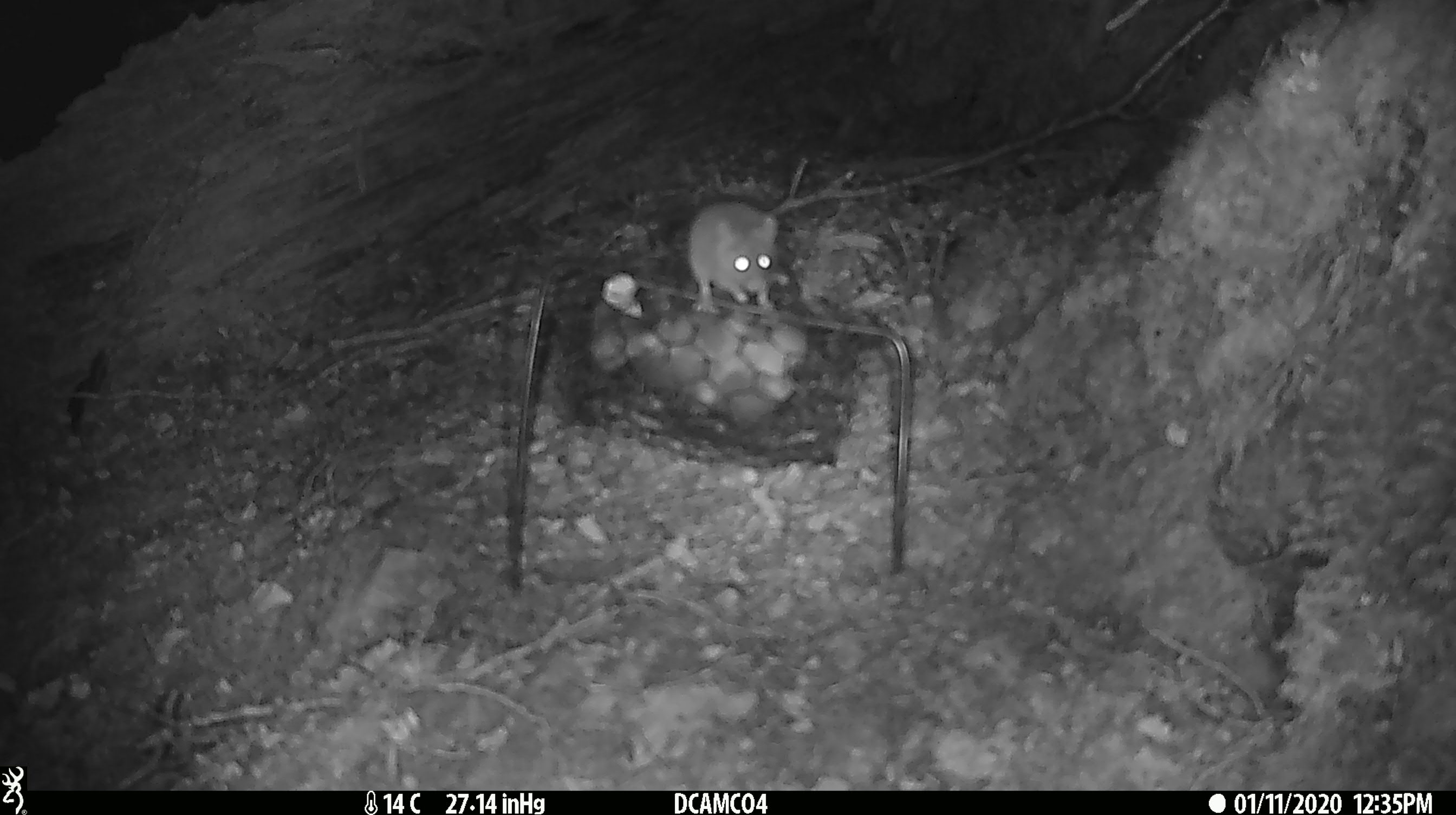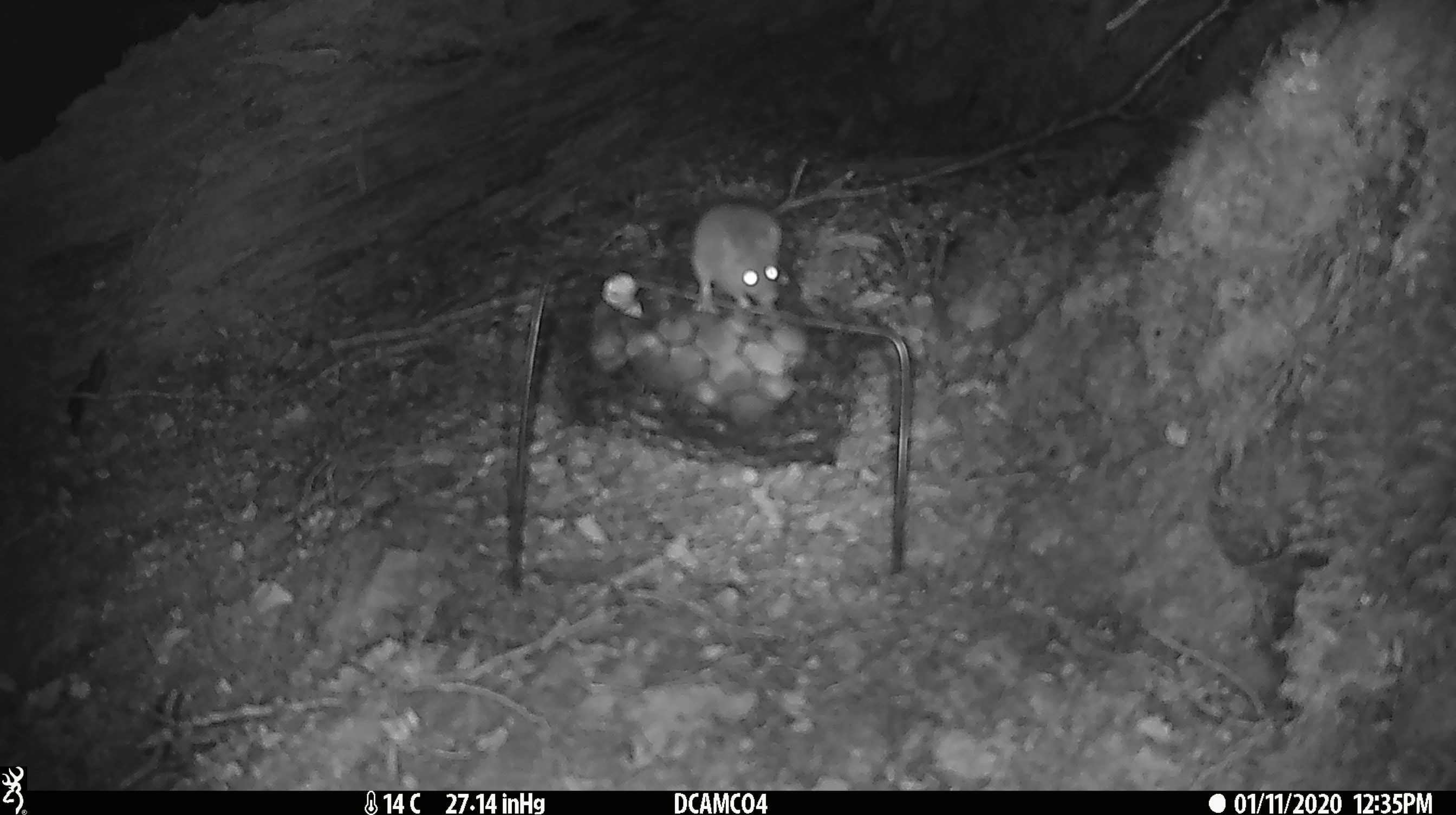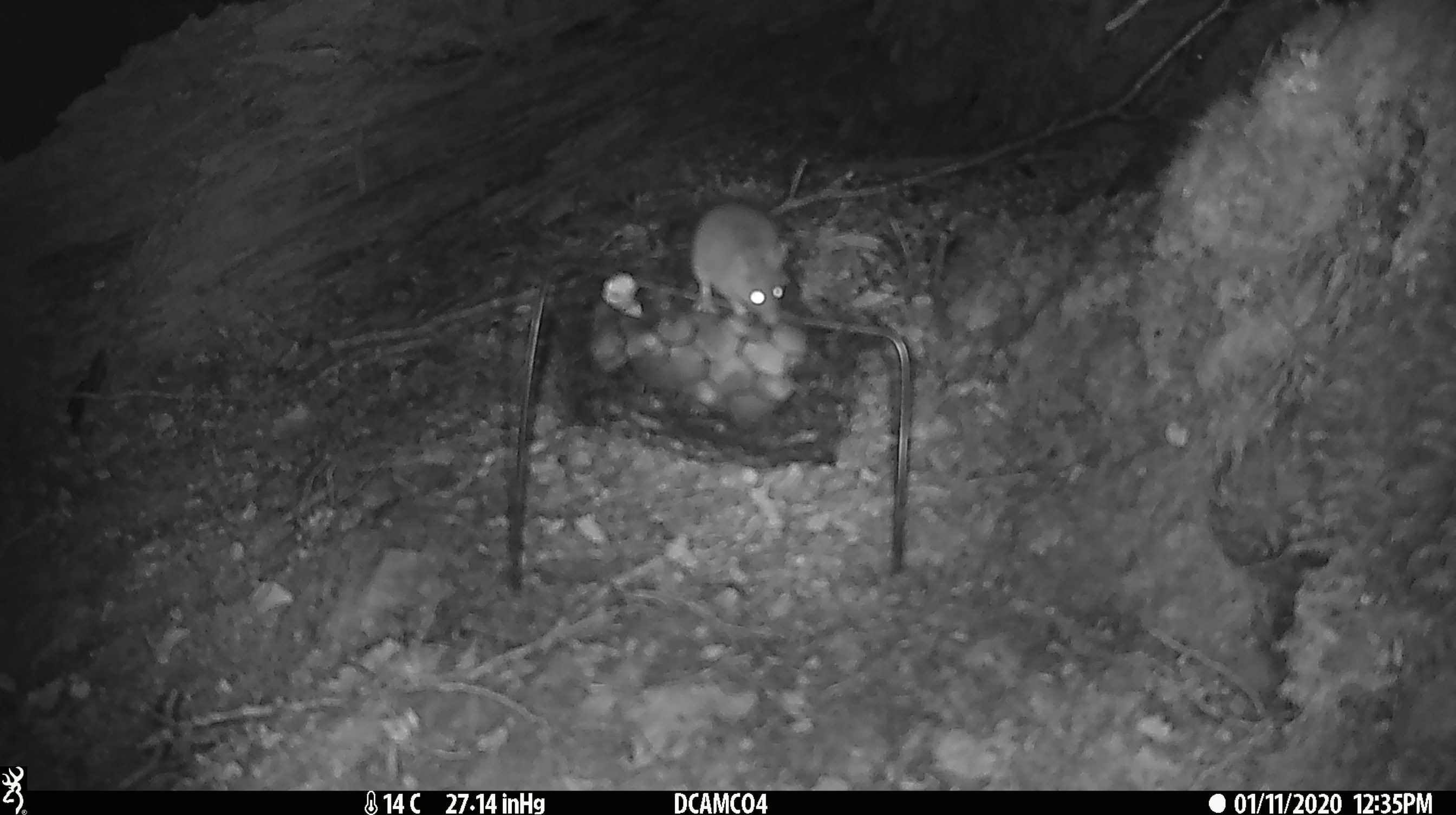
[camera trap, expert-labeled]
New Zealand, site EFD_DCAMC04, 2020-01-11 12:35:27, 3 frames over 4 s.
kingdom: Animalia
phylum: Chordata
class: Mammalia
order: Rodentia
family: Muridae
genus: Mus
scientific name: Mus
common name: mouse